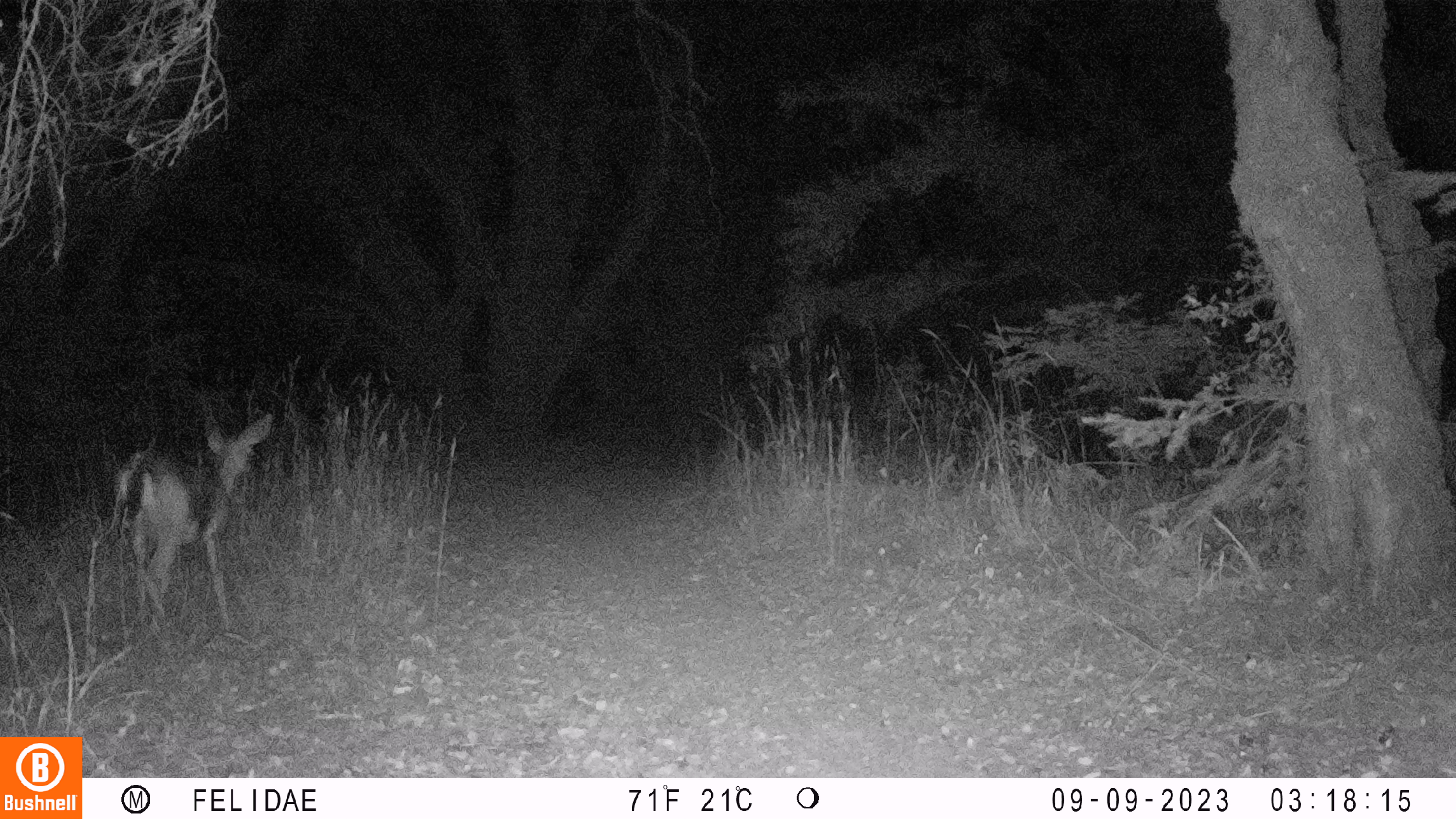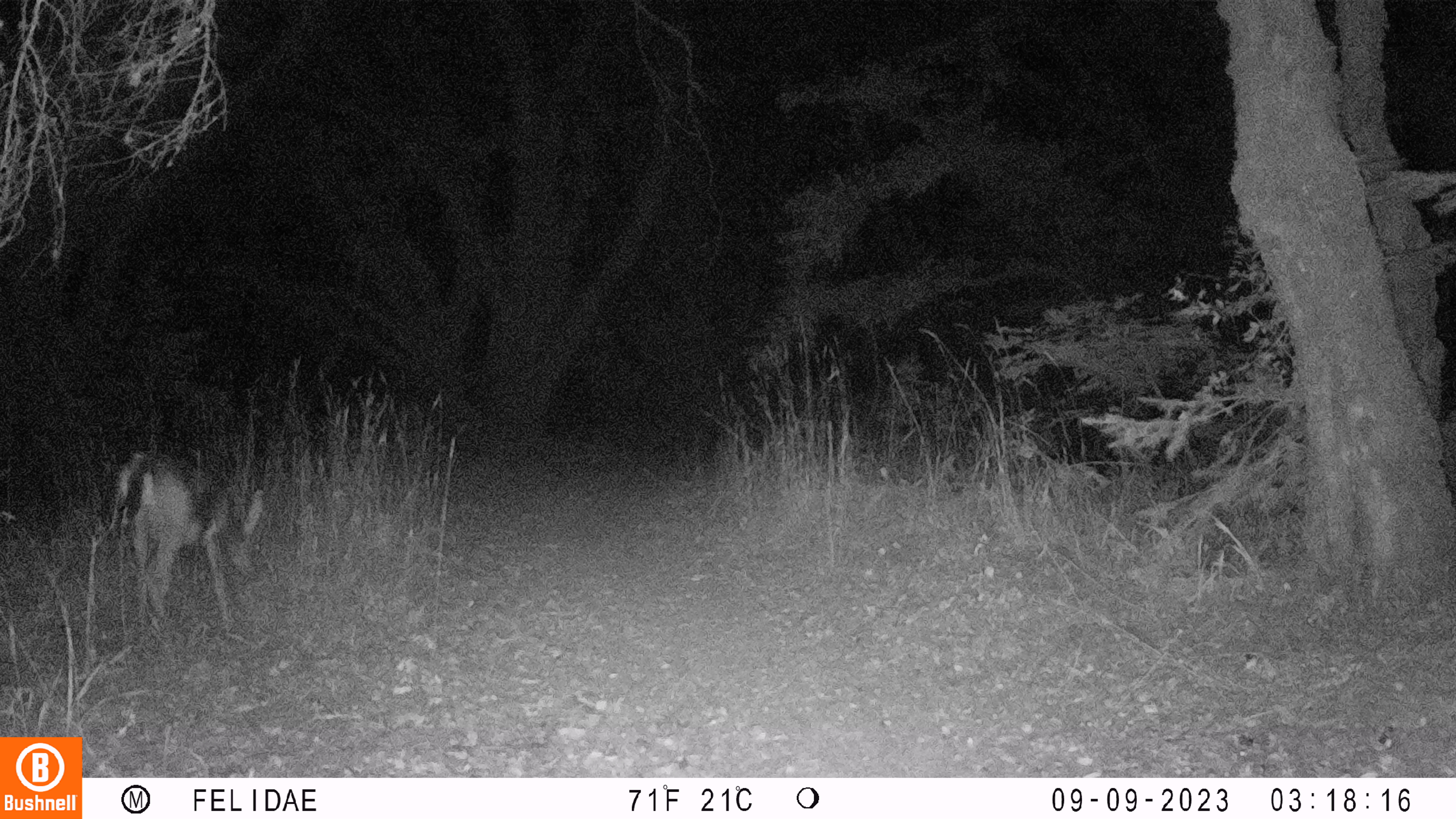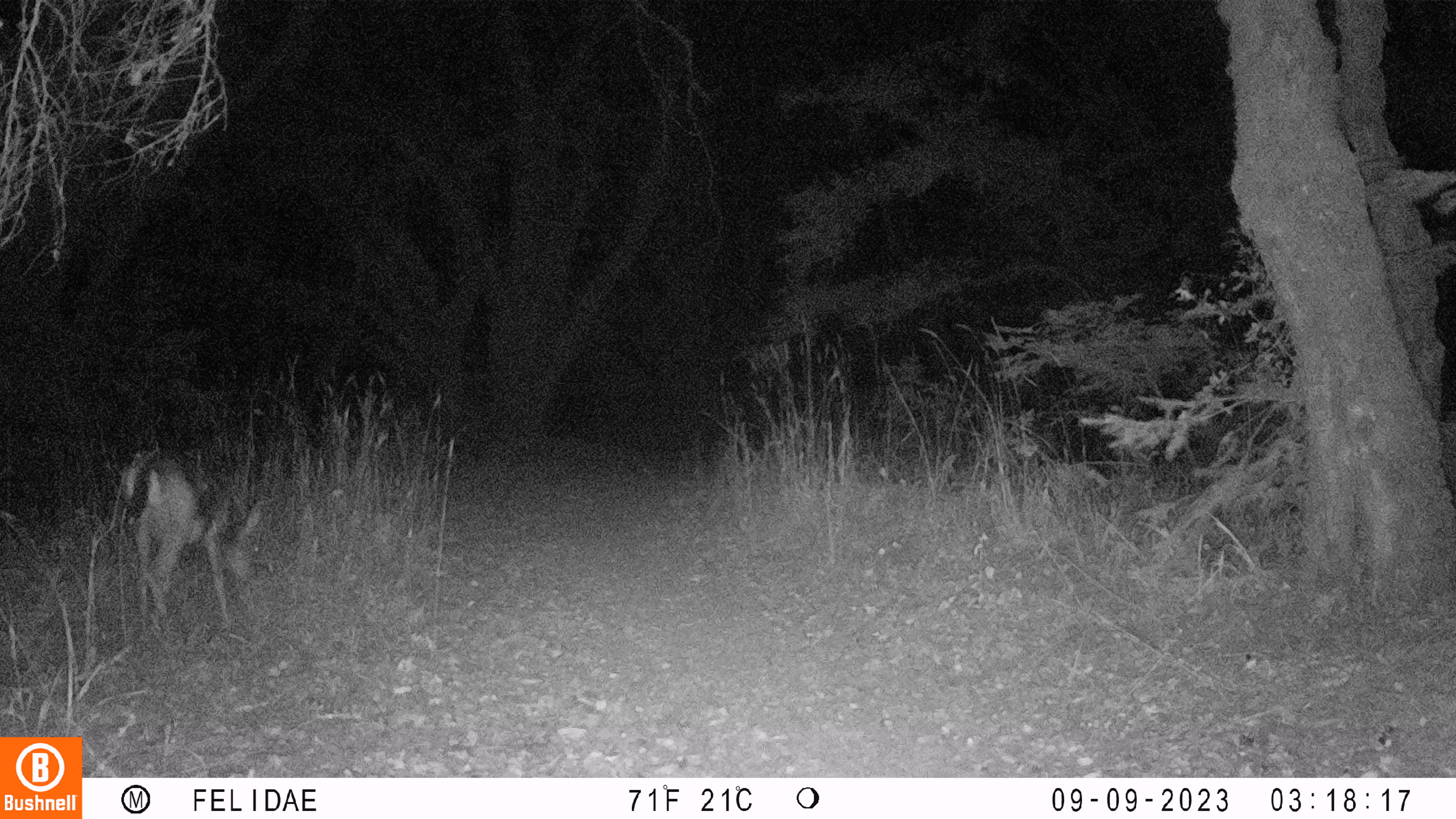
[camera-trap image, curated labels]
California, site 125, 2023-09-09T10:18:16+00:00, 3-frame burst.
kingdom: Animalia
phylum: Chordata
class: Mammalia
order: Artiodactyla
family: Cervidae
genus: Odocoileus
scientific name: Odocoileus hemionus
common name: mule deer